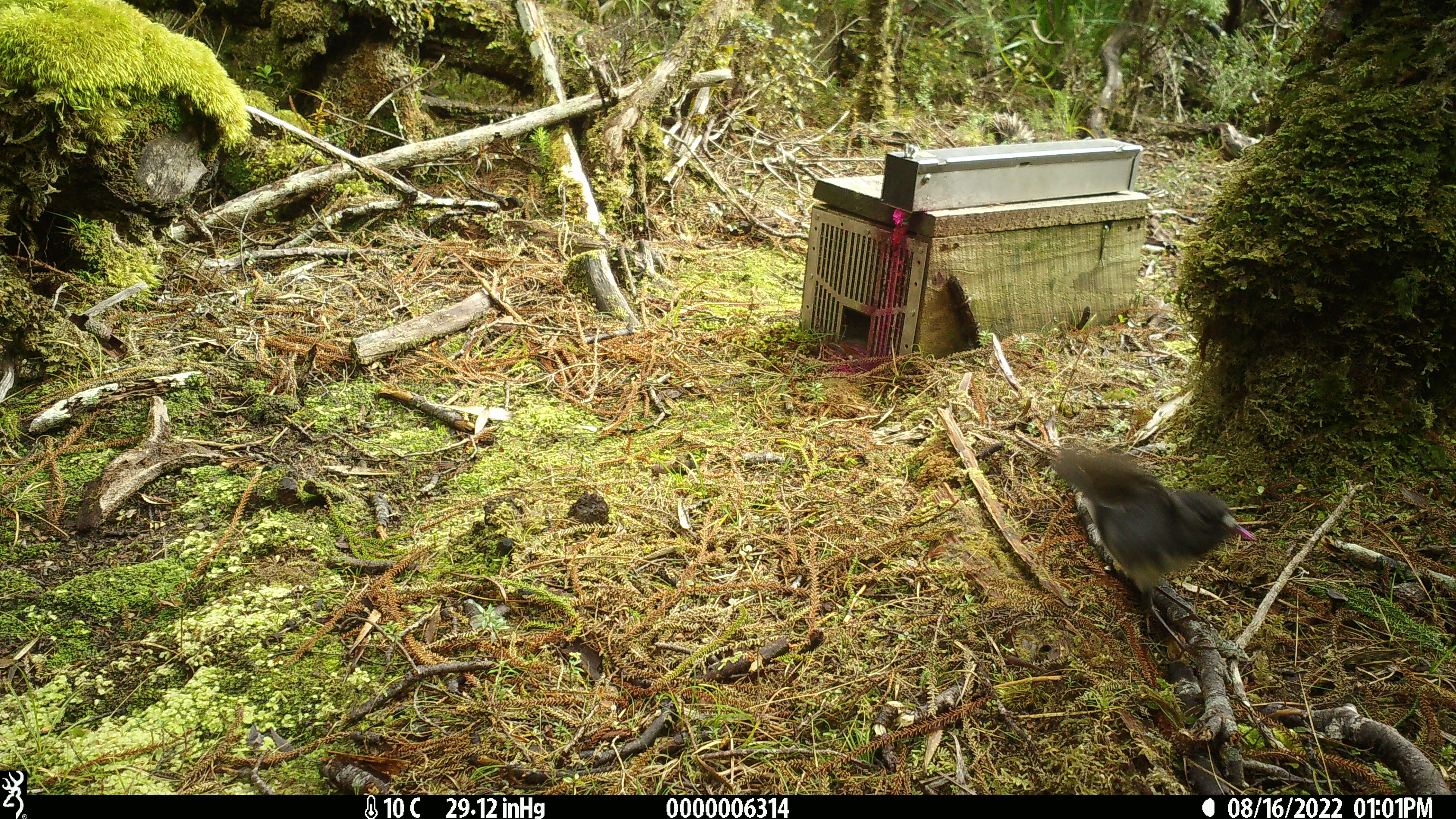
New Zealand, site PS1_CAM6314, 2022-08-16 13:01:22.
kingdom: Animalia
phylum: Chordata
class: Aves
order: Passeriformes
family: Petroicidae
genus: Petroica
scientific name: Petroica australis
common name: new zealand robin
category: robin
Robin (new zealand robin) (Petroica australis).